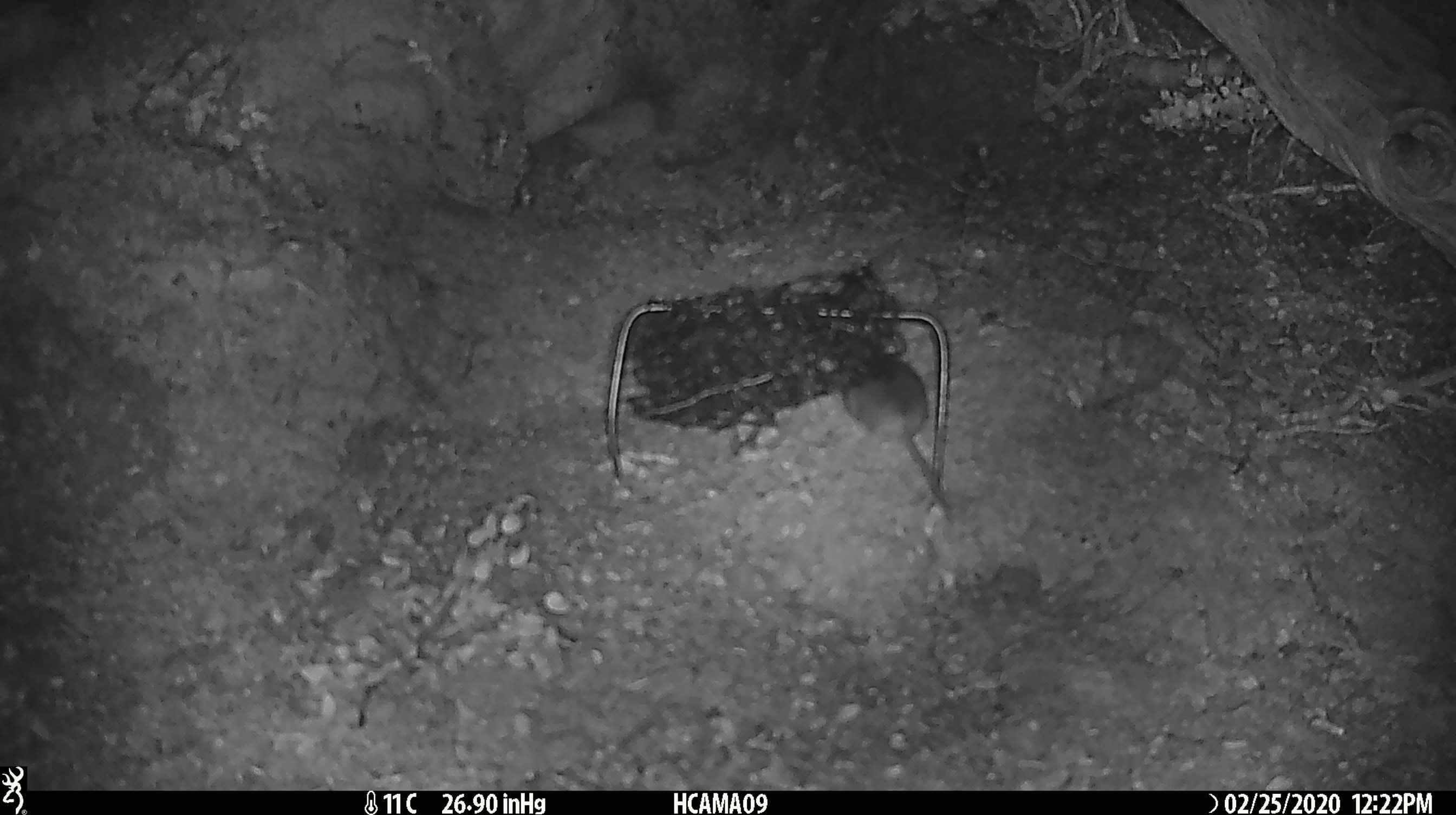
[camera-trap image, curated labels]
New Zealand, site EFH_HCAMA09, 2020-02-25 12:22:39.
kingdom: Animalia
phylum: Chordata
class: Mammalia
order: Rodentia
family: Muridae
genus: Mus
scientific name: Mus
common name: mouse